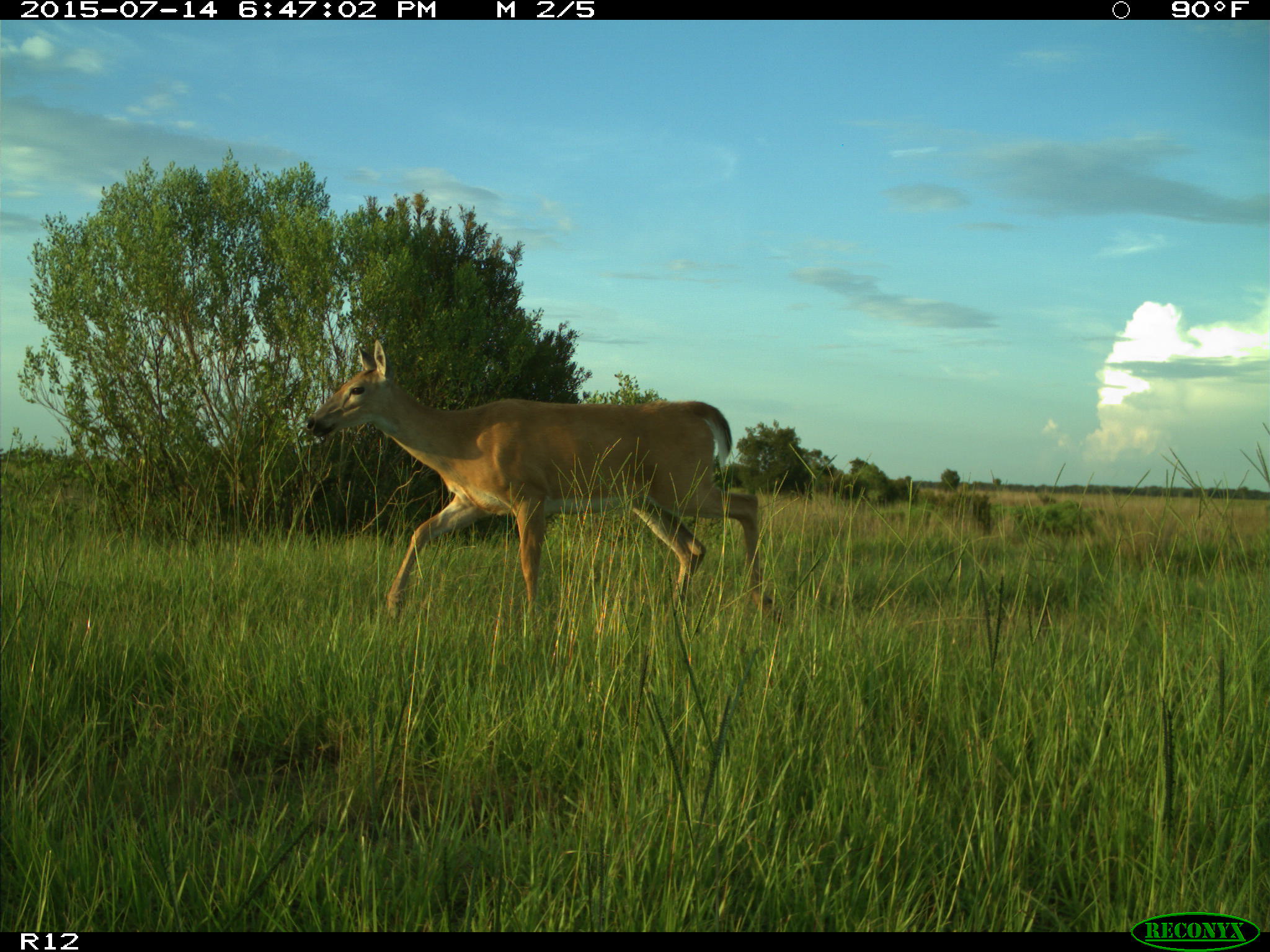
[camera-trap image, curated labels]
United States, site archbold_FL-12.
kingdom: Animalia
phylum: Chordata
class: Mammalia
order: Artiodactyla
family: Cervidae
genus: Odocoileus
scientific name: Odocoileus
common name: deer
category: unidentified deer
Unidentified deer (deer) (Odocoileus).